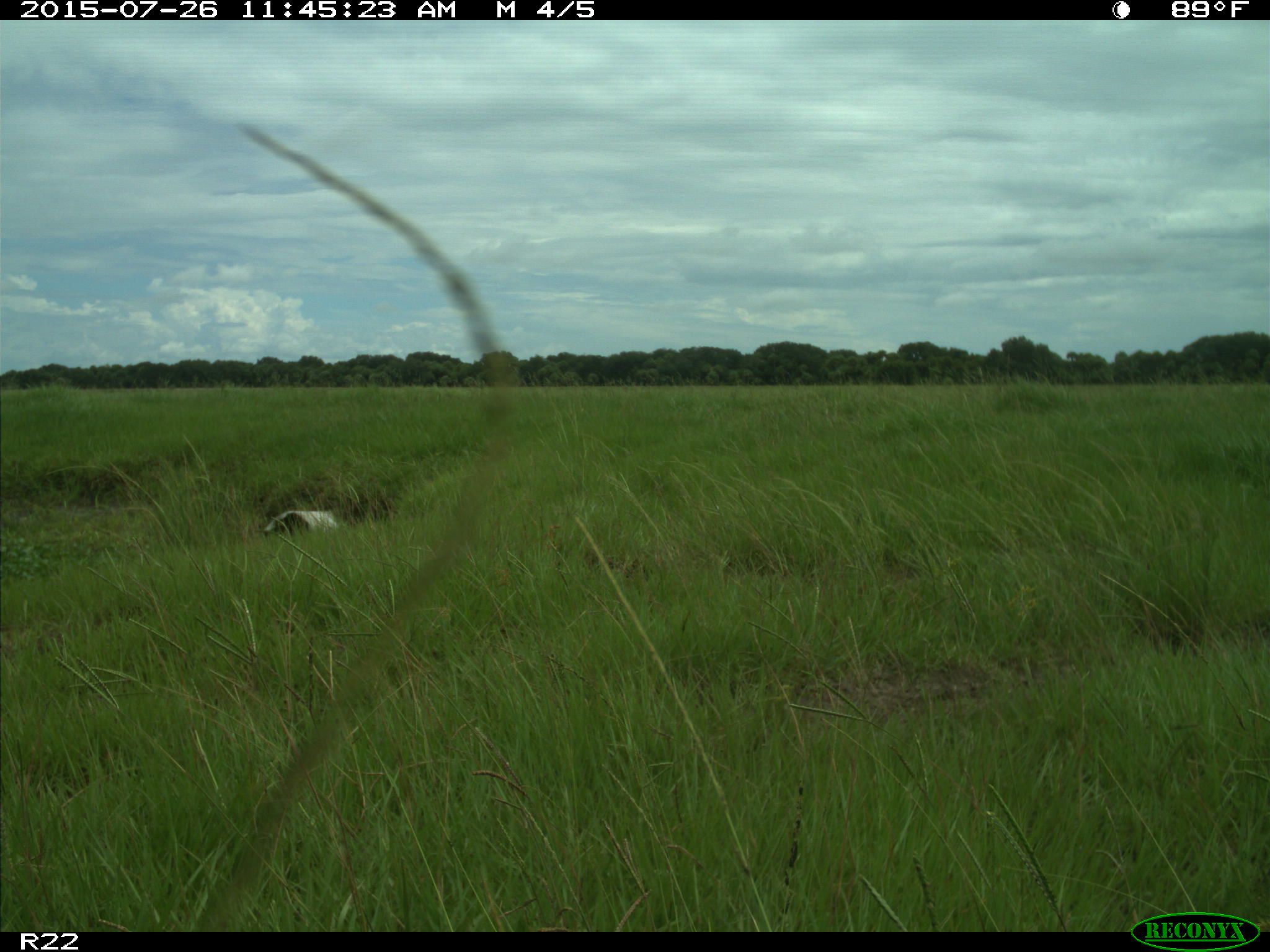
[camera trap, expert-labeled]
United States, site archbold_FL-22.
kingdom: Animalia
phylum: Chordata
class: Mammalia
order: Artiodactyla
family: Bovidae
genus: Bos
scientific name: Bos taurus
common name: domestic cow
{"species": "Bos taurus (domestic cow)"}